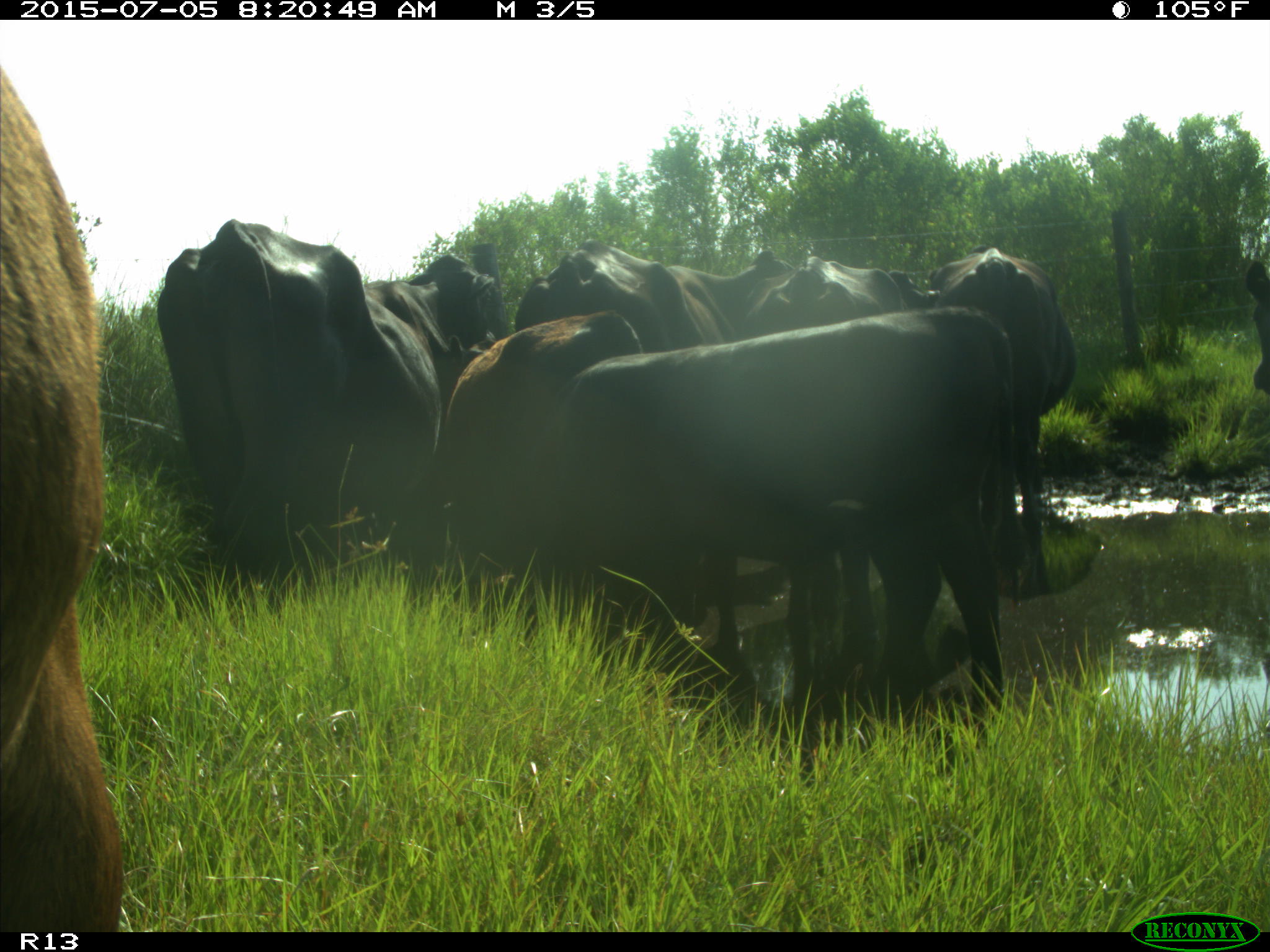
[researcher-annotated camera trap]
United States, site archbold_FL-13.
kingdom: Animalia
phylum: Chordata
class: Mammalia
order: Artiodactyla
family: Bovidae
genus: Bos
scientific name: Bos taurus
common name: domestic cow